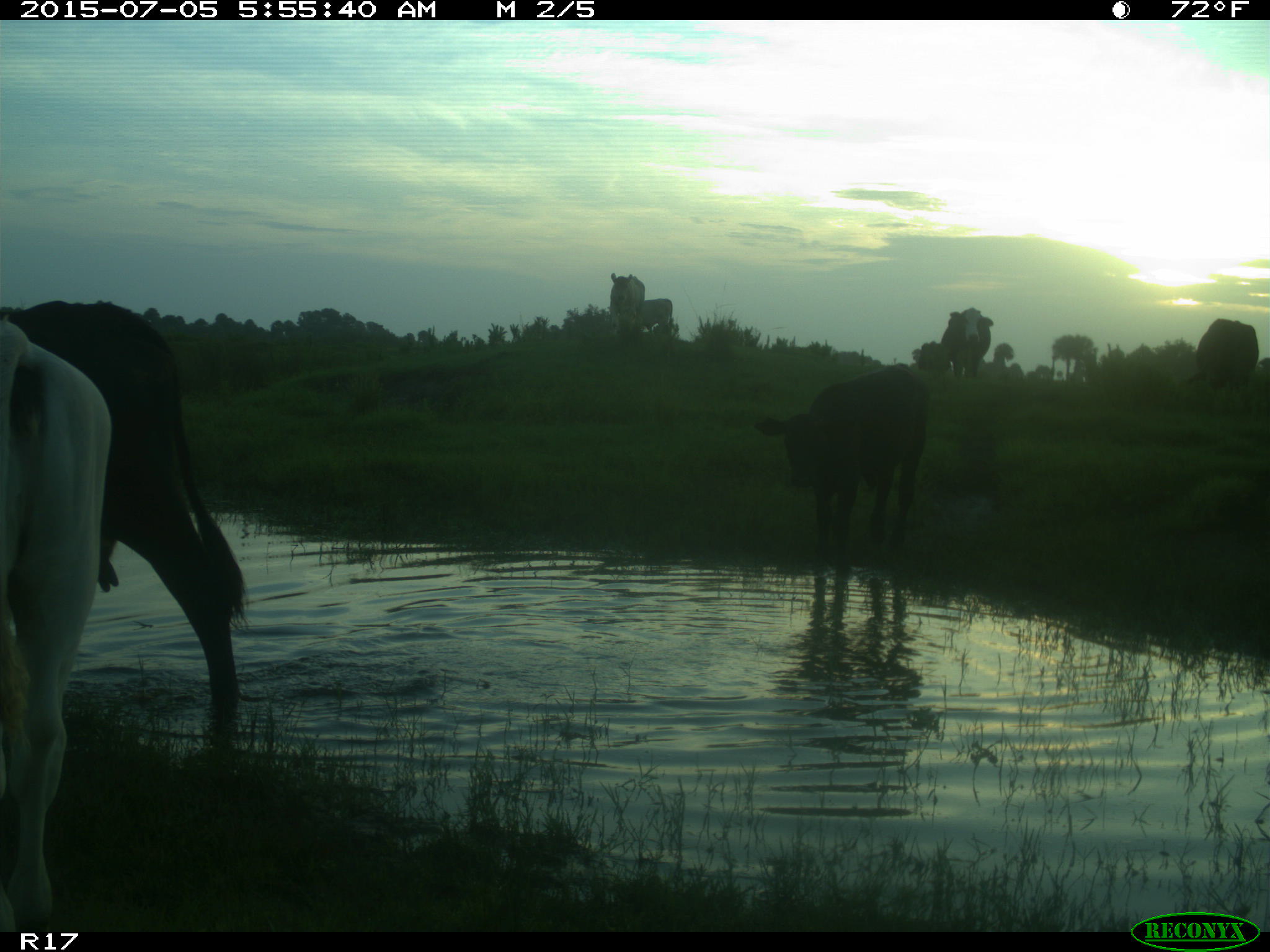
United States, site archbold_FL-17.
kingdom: Animalia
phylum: Chordata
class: Mammalia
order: Artiodactyla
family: Bovidae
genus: Bos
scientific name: Bos taurus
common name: domestic cow